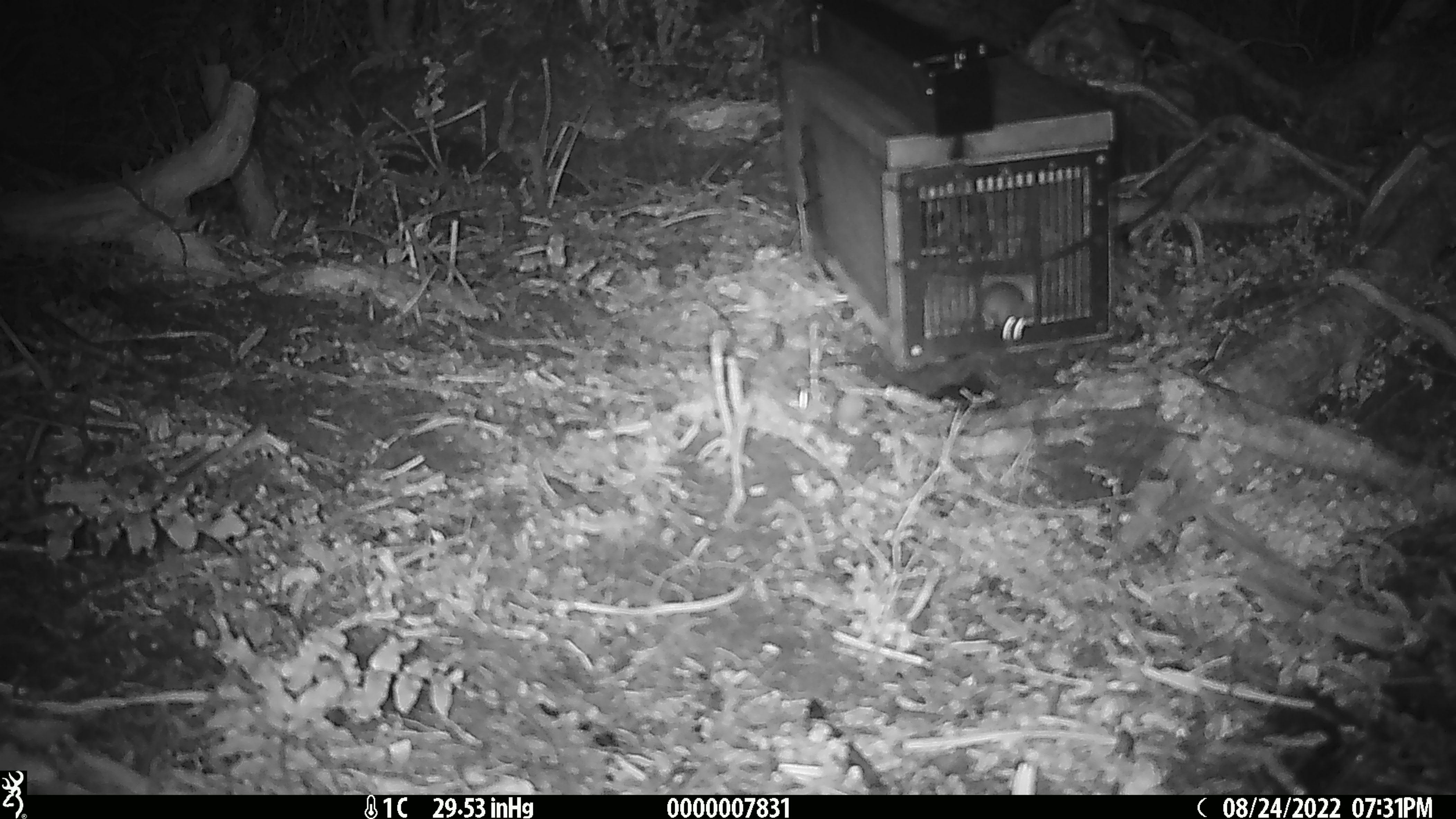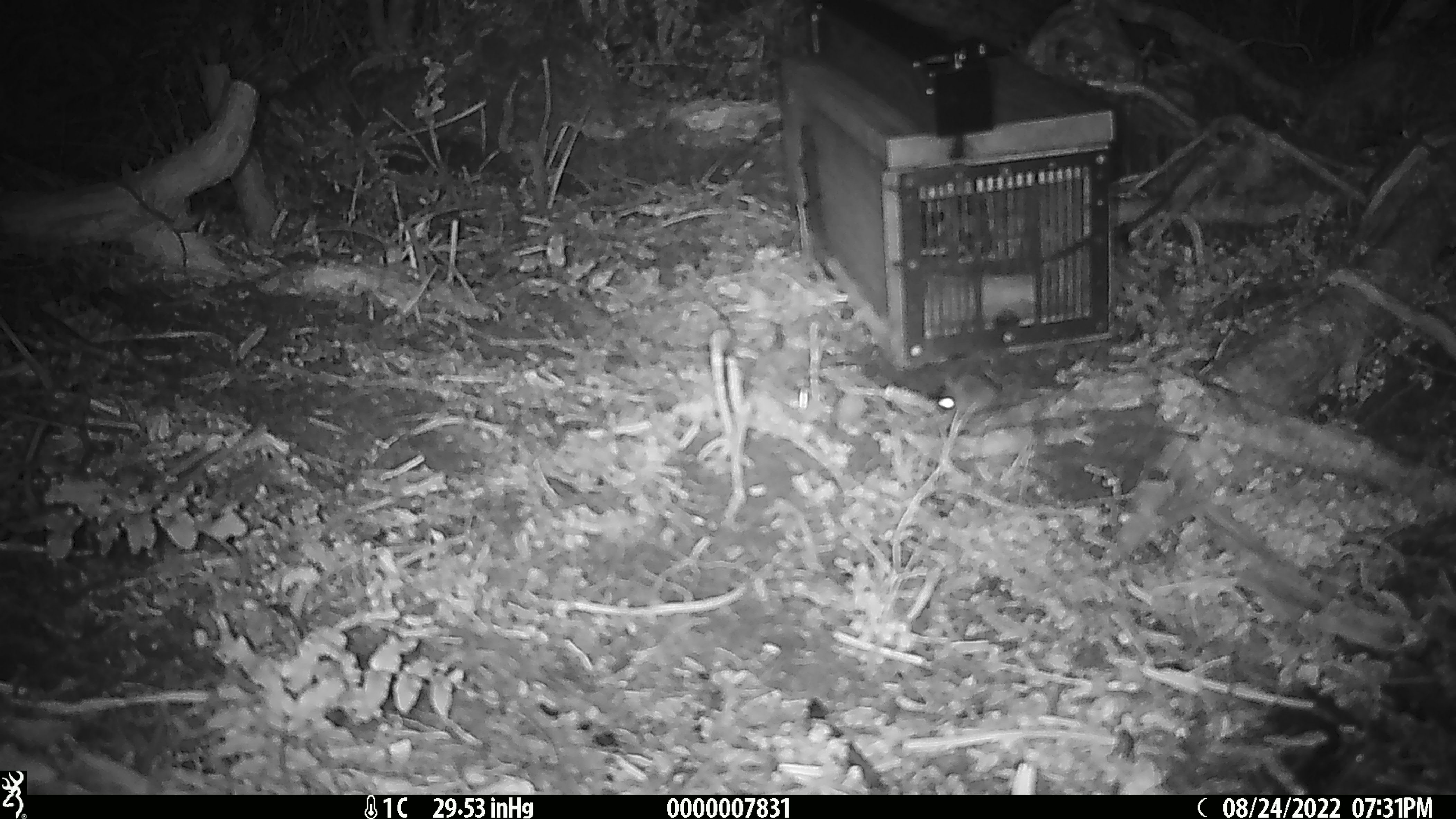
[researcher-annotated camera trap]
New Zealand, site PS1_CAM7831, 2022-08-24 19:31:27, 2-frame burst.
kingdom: Animalia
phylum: Chordata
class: Mammalia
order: Rodentia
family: Muridae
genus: Mus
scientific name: Mus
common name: mouse